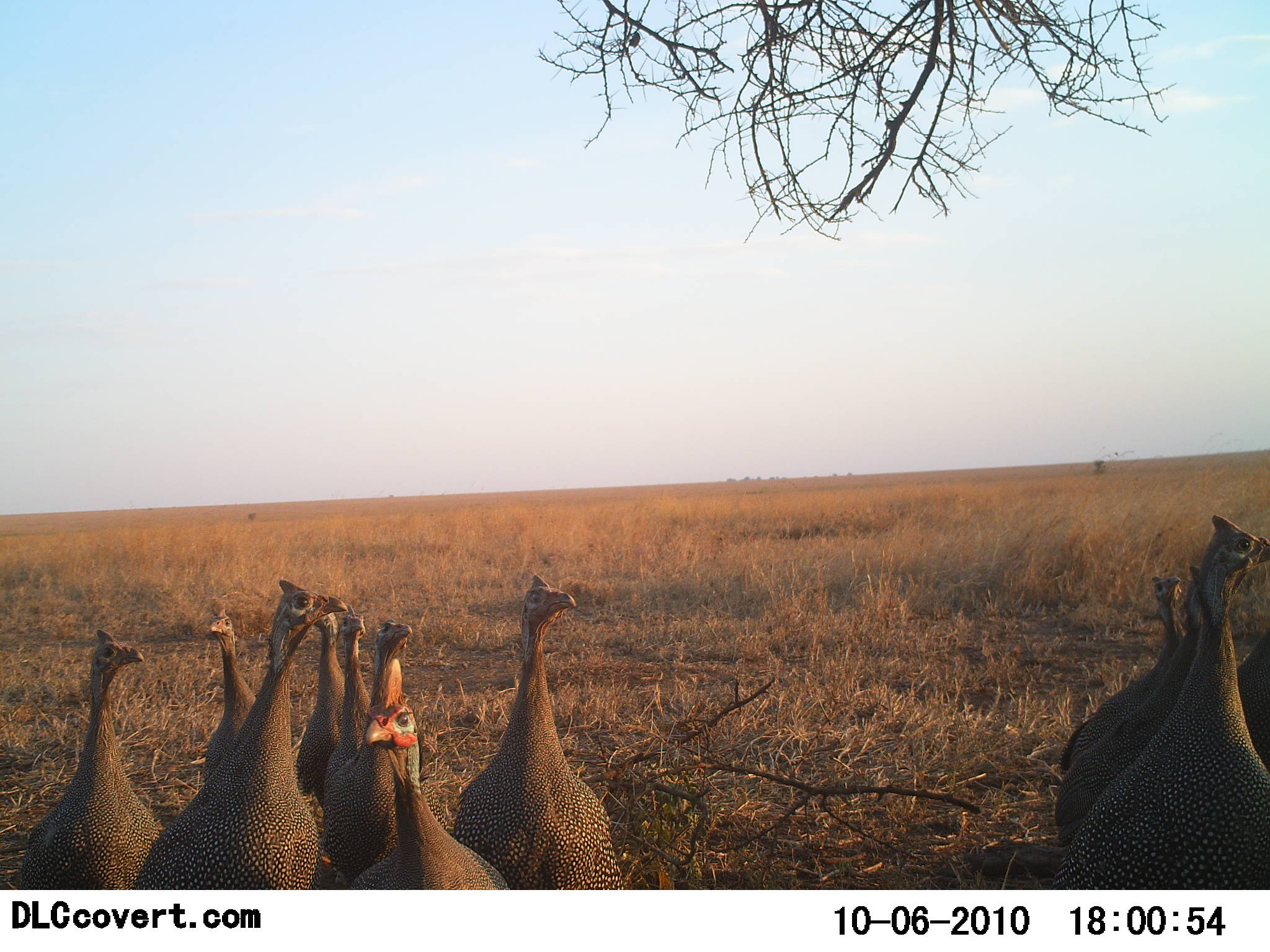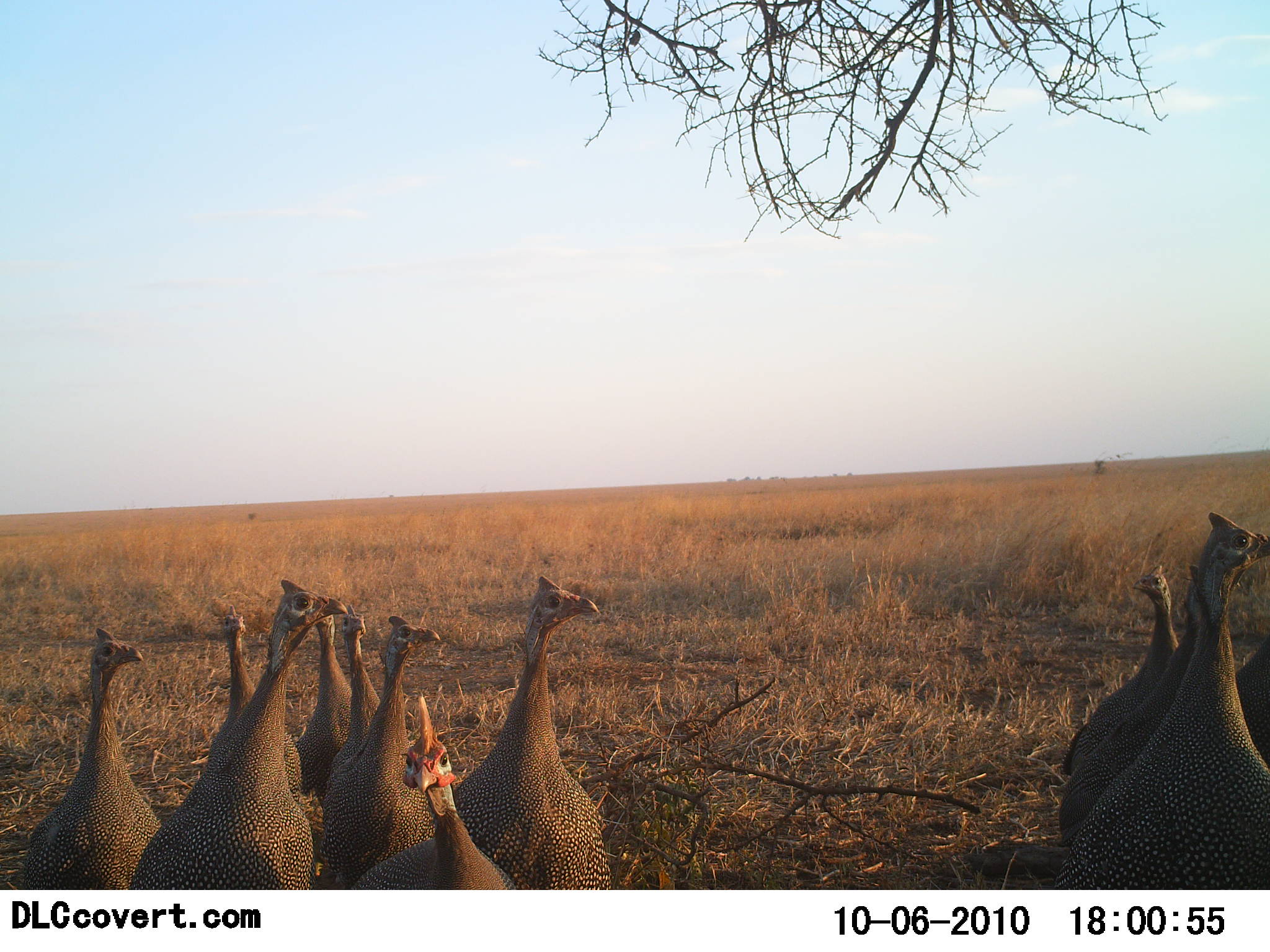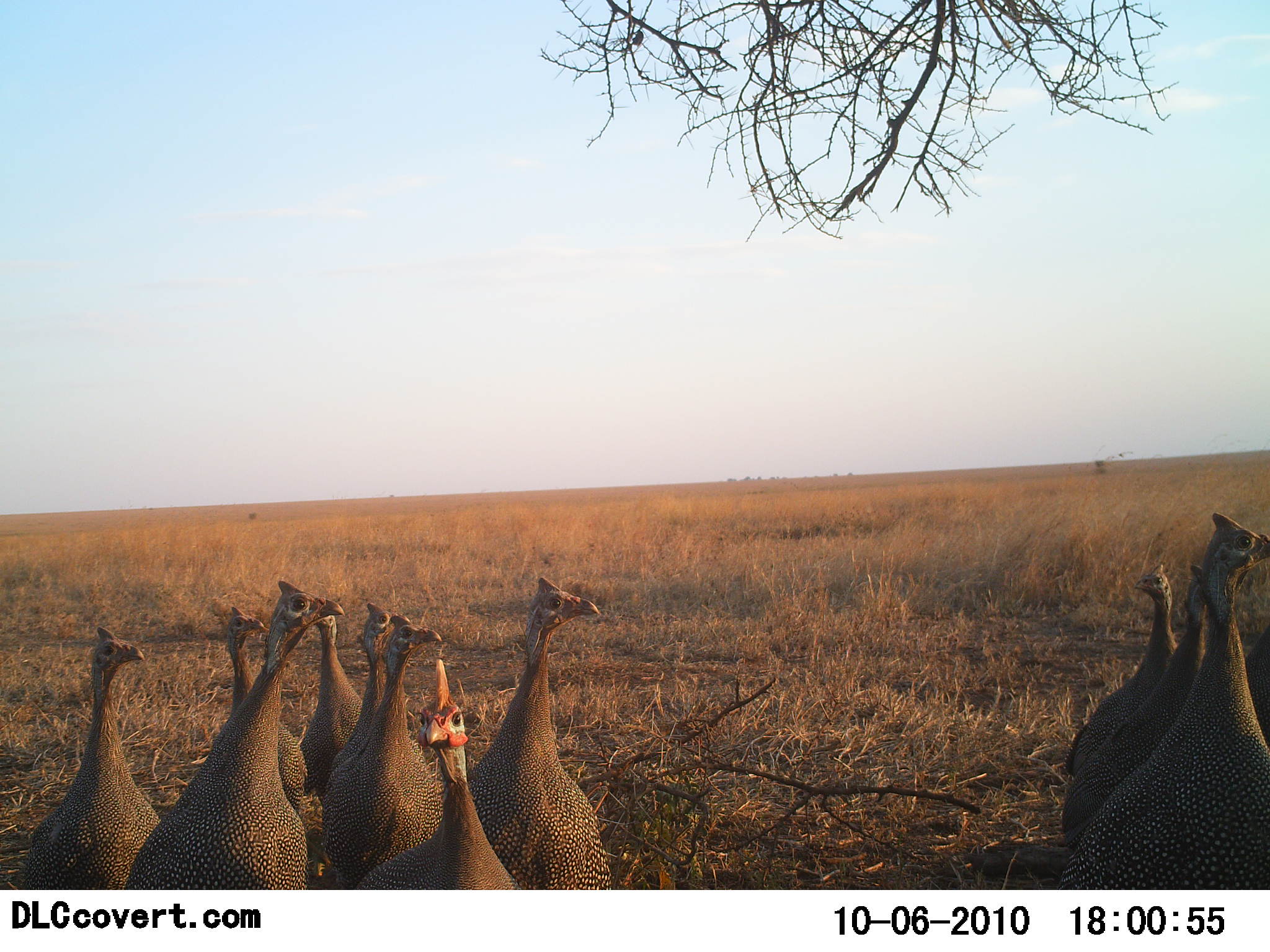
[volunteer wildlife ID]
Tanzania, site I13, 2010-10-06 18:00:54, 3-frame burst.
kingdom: Animalia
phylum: Chordata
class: Aves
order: Galliformes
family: Numididae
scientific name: Numididae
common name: guinea fowl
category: guineafowl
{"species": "guineafowl (guinea fowl) (Numididae)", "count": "11-50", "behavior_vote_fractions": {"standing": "93%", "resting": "7%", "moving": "7%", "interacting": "7%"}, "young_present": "0%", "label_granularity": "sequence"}